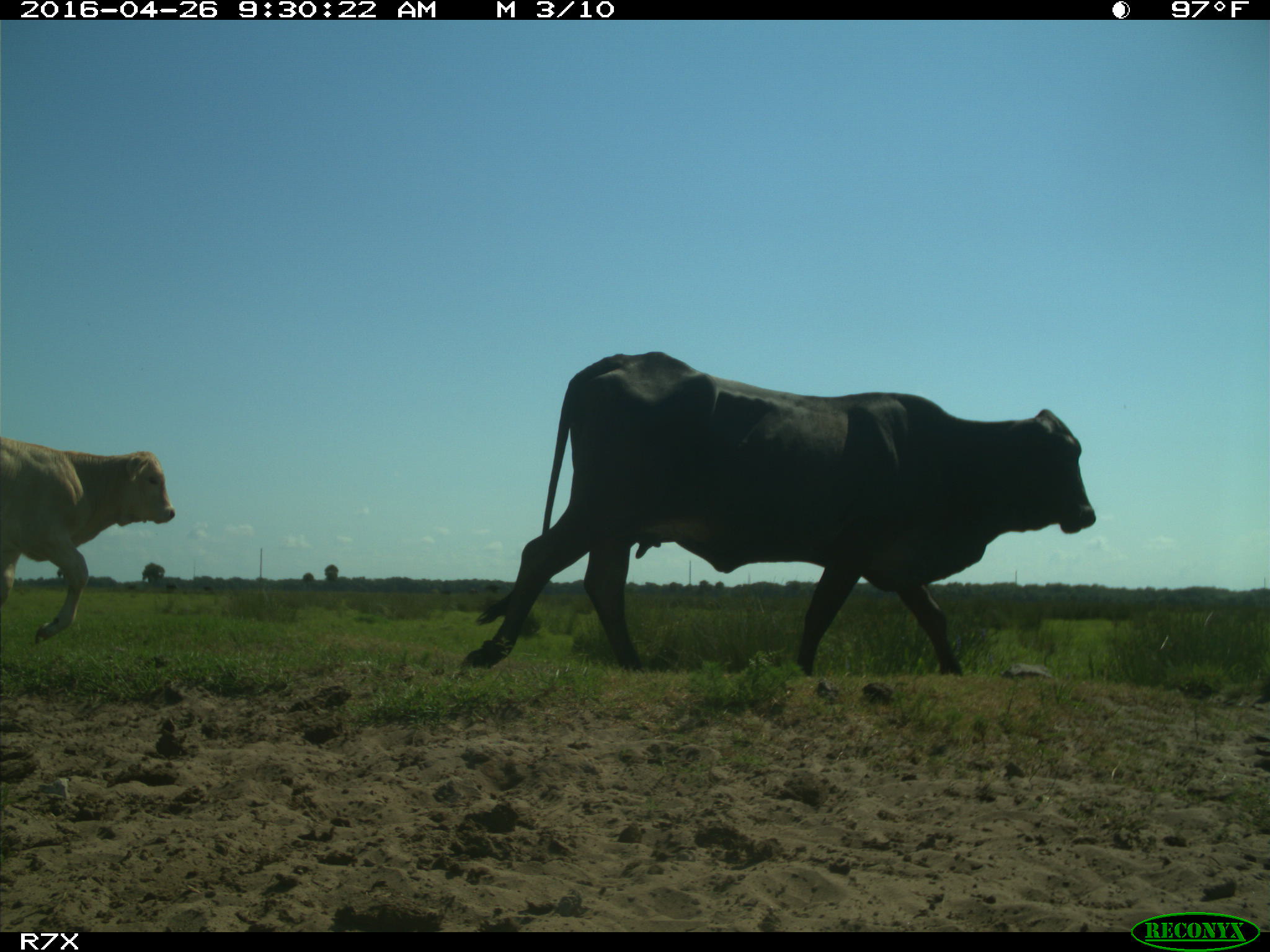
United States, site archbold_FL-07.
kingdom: Animalia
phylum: Chordata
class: Mammalia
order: Artiodactyla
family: Bovidae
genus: Bos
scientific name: Bos taurus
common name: domestic cow